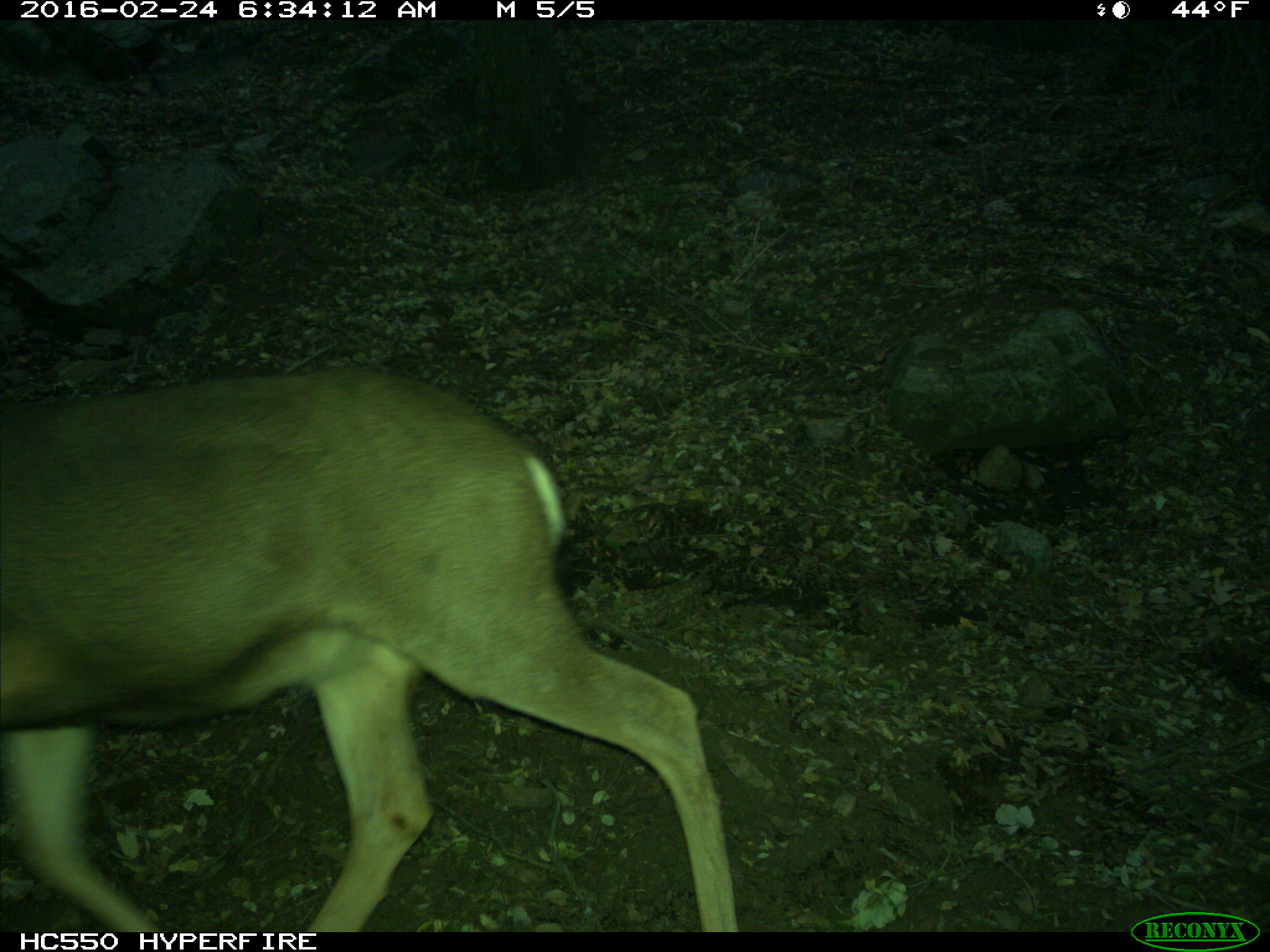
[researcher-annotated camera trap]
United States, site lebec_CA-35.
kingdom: Animalia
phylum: Chordata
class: Mammalia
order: Artiodactyla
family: Cervidae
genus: Odocoileus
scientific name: Odocoileus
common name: deer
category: unidentified deer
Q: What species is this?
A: Unidentified deer (deer) (Odocoileus).